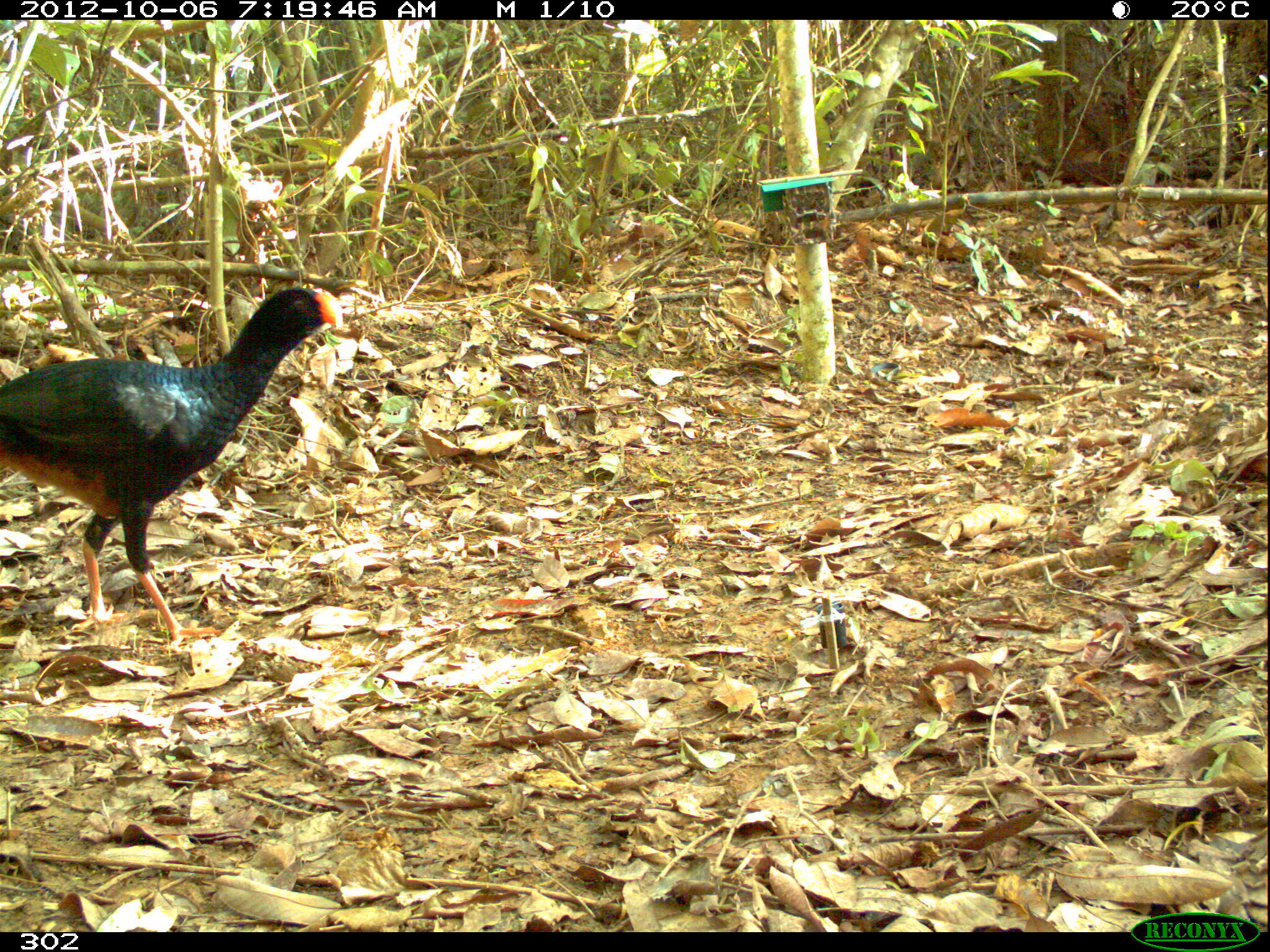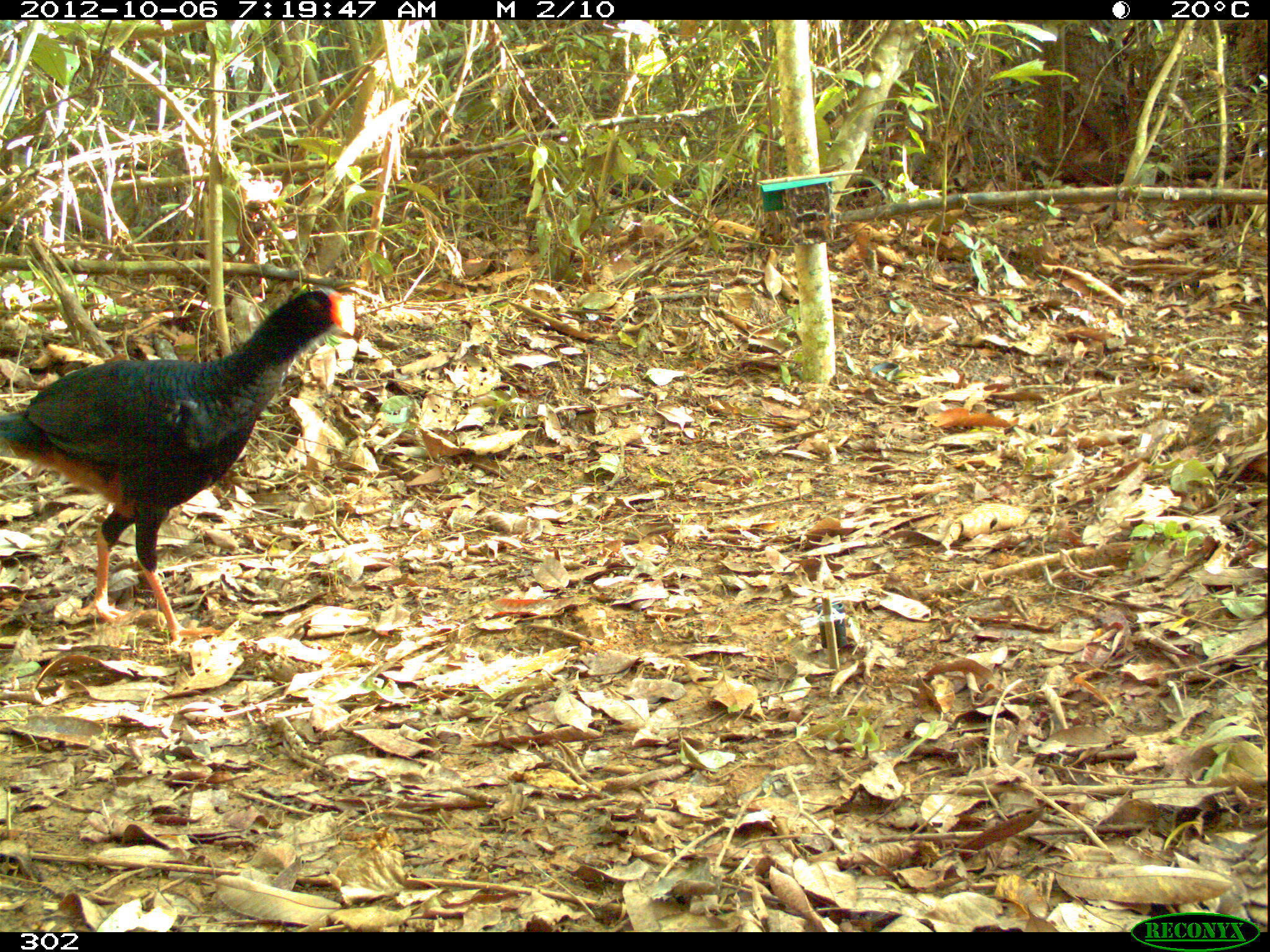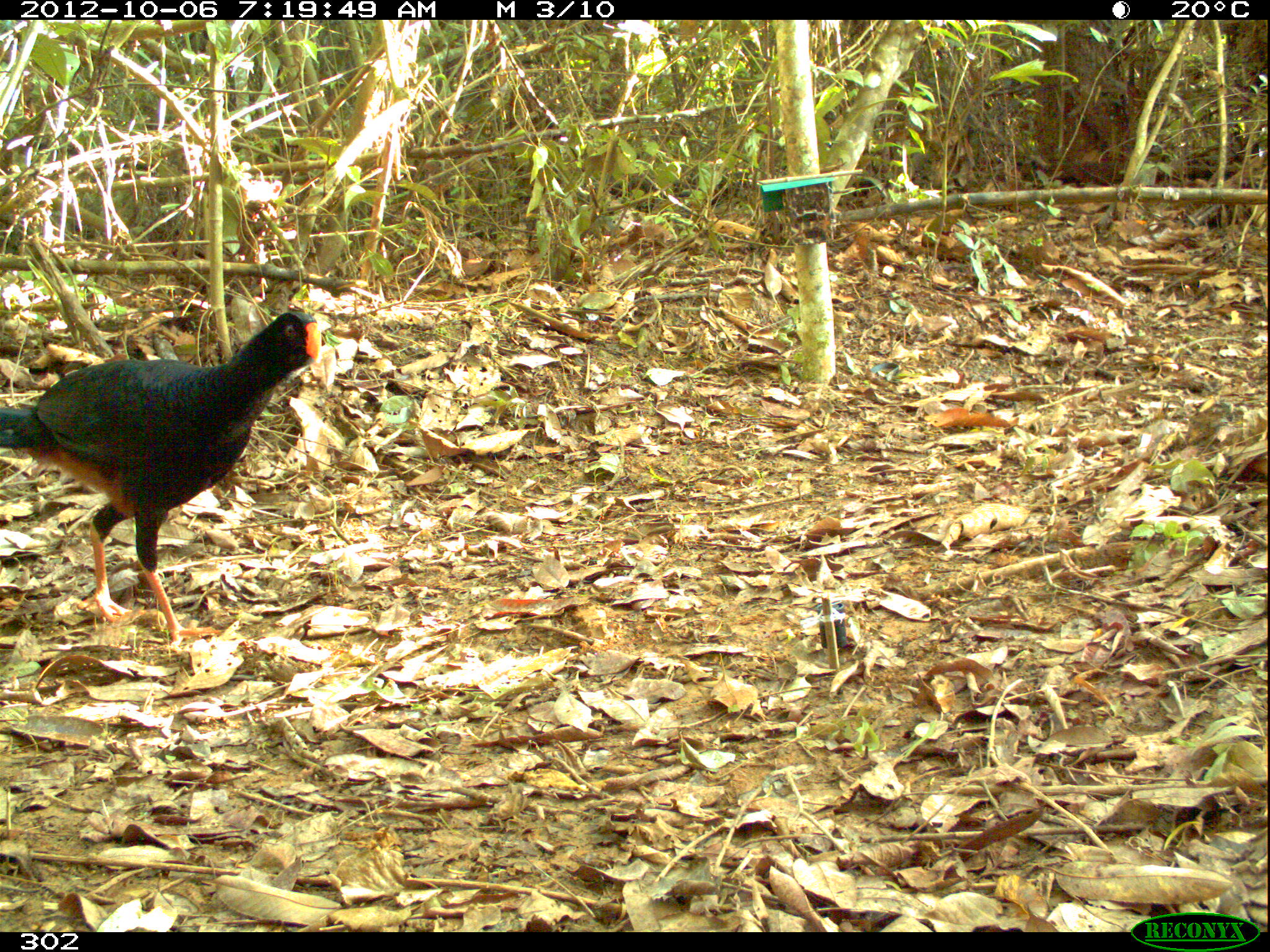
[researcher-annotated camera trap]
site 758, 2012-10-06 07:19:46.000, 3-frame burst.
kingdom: Animalia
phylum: Chordata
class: Aves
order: Galliformes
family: Cracidae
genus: Mitu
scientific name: Mitu tuberosum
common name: razor-billed curassow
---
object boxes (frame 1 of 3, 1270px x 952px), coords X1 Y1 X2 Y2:
mitu tuberosum: 0 286 344 646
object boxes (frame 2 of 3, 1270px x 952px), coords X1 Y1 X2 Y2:
mitu tuberosum: 1 285 354 654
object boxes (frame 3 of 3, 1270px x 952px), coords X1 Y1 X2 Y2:
mitu tuberosum: 0 309 320 653